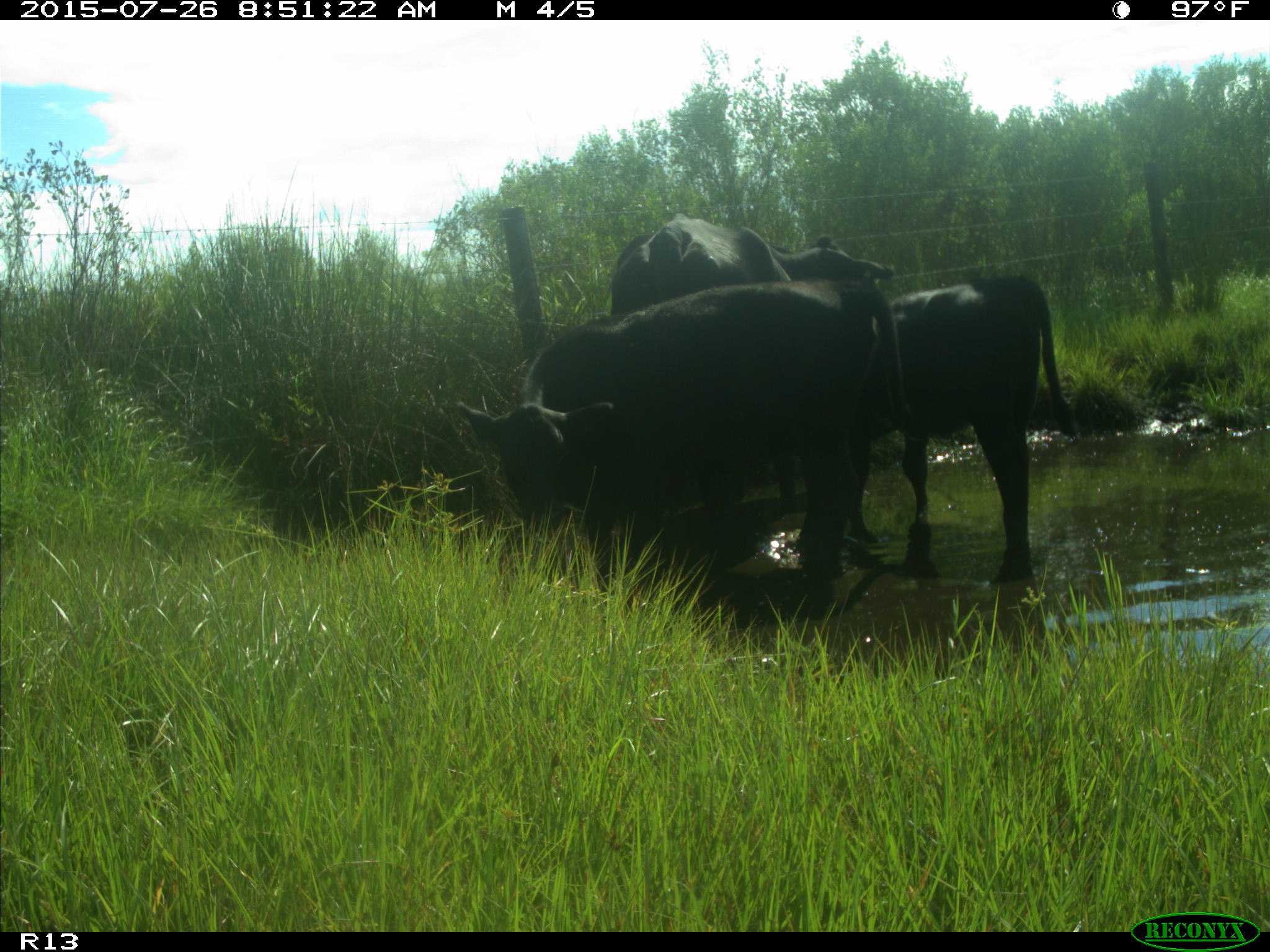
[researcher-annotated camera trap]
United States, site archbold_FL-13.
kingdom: Animalia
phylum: Chordata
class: Mammalia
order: Artiodactyla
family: Bovidae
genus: Bos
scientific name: Bos taurus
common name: domestic cow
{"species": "Bos taurus (domestic cow)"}